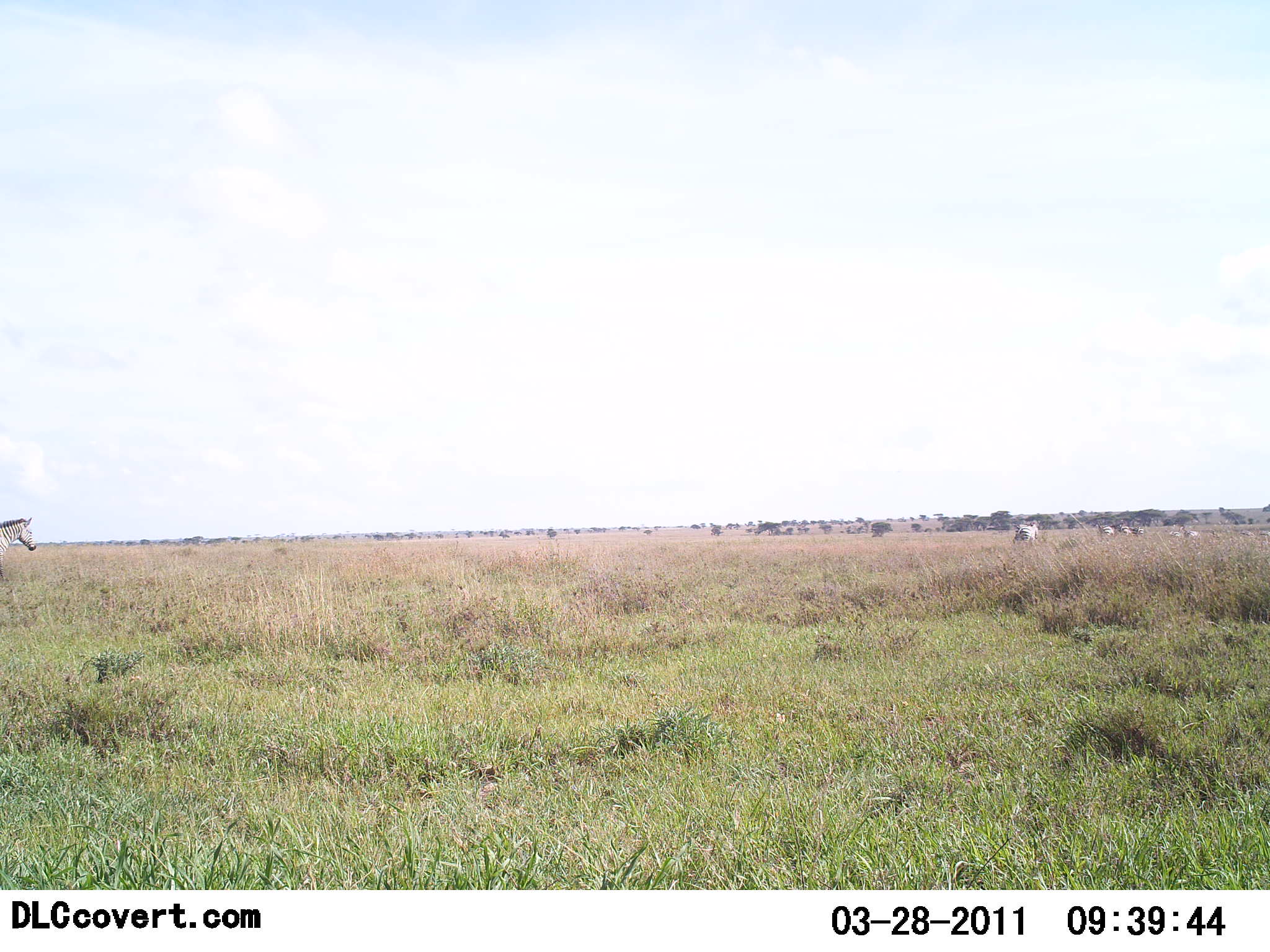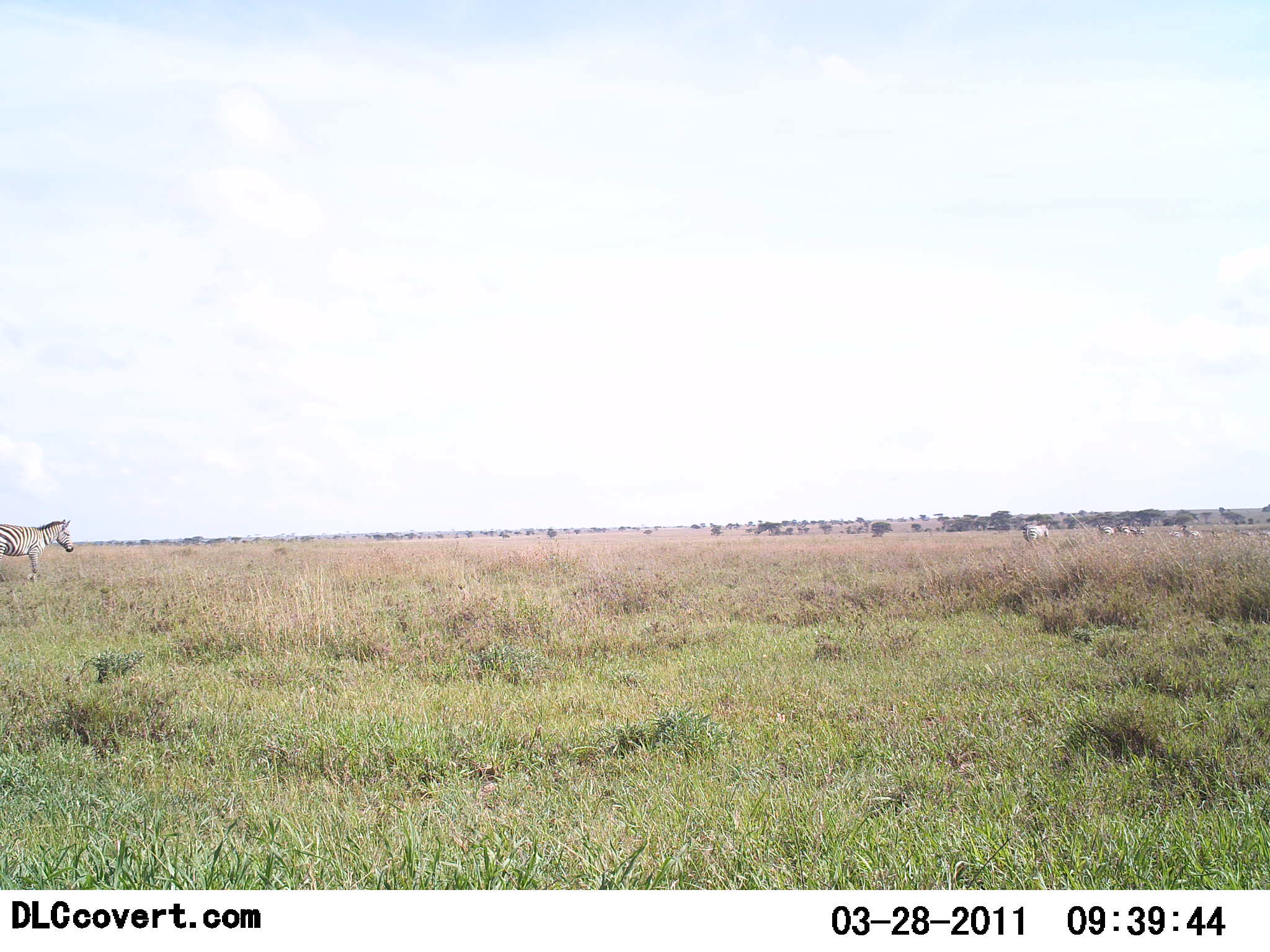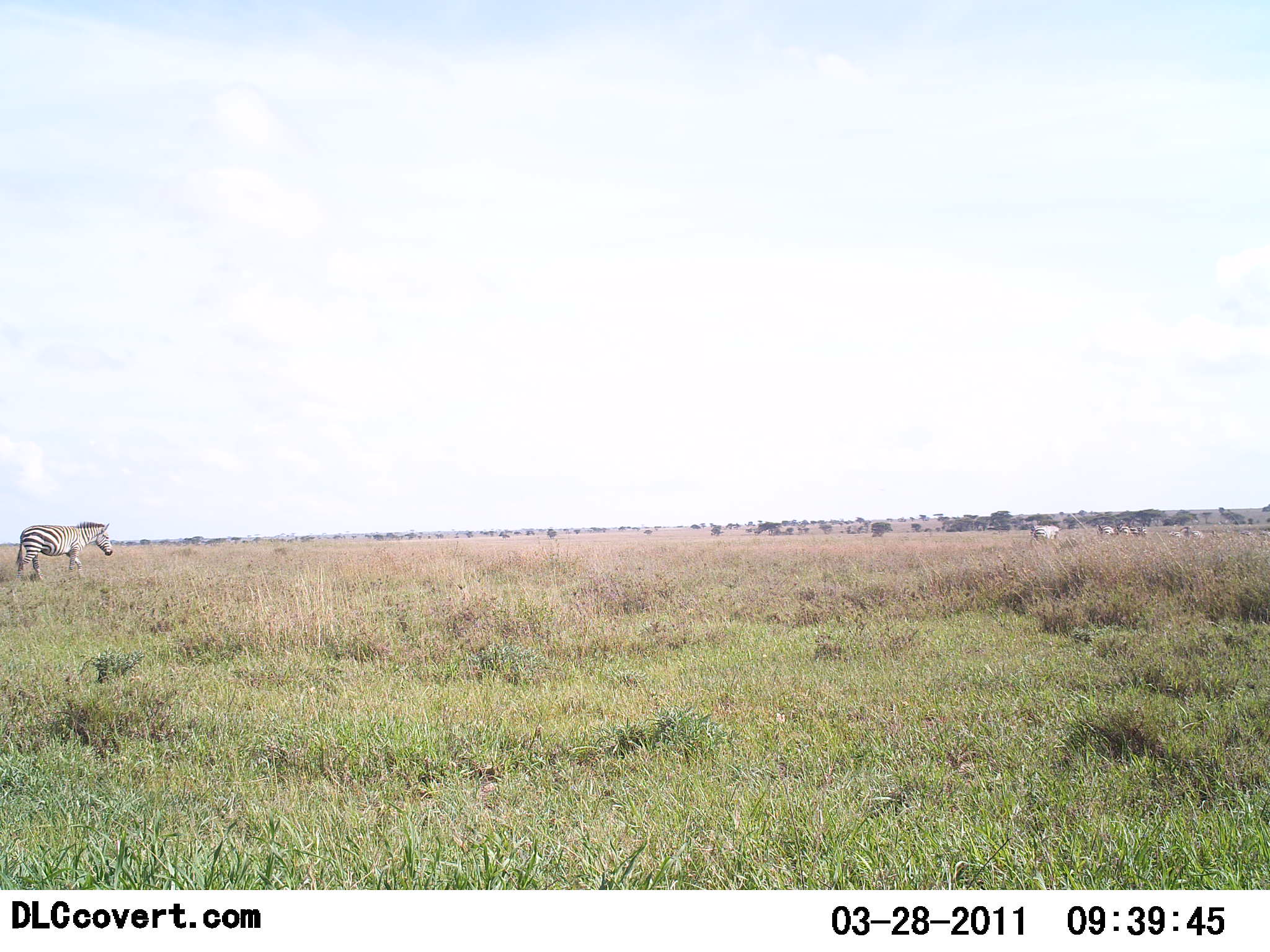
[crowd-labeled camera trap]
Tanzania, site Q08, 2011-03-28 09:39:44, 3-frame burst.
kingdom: Animalia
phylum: Chordata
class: Mammalia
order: Perissodactyla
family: Equidae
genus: Equus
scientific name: Equus quagga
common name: plains zebra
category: zebra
Zebra (plains zebra) (Equus quagga), count 6. Behavior (volunteer vote fractions): standing 15%, resting 0%, moving 92%, interacting 0%. Young present (vote fraction): 0%. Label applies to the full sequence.